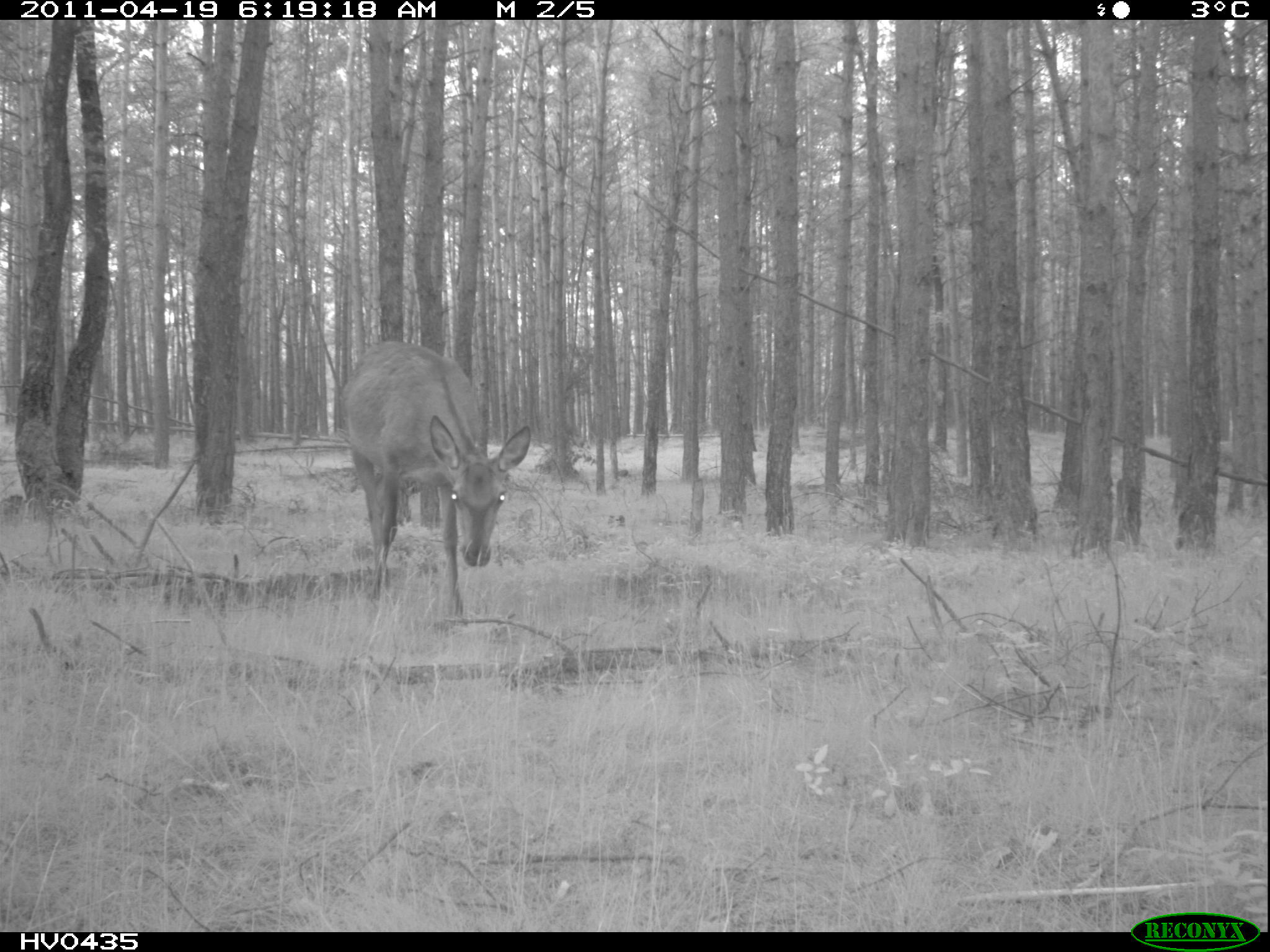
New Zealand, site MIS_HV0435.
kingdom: Animalia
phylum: Chordata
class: Mammalia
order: Artiodactyla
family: Cervidae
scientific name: Cervidae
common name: deer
Deer (Cervidae).